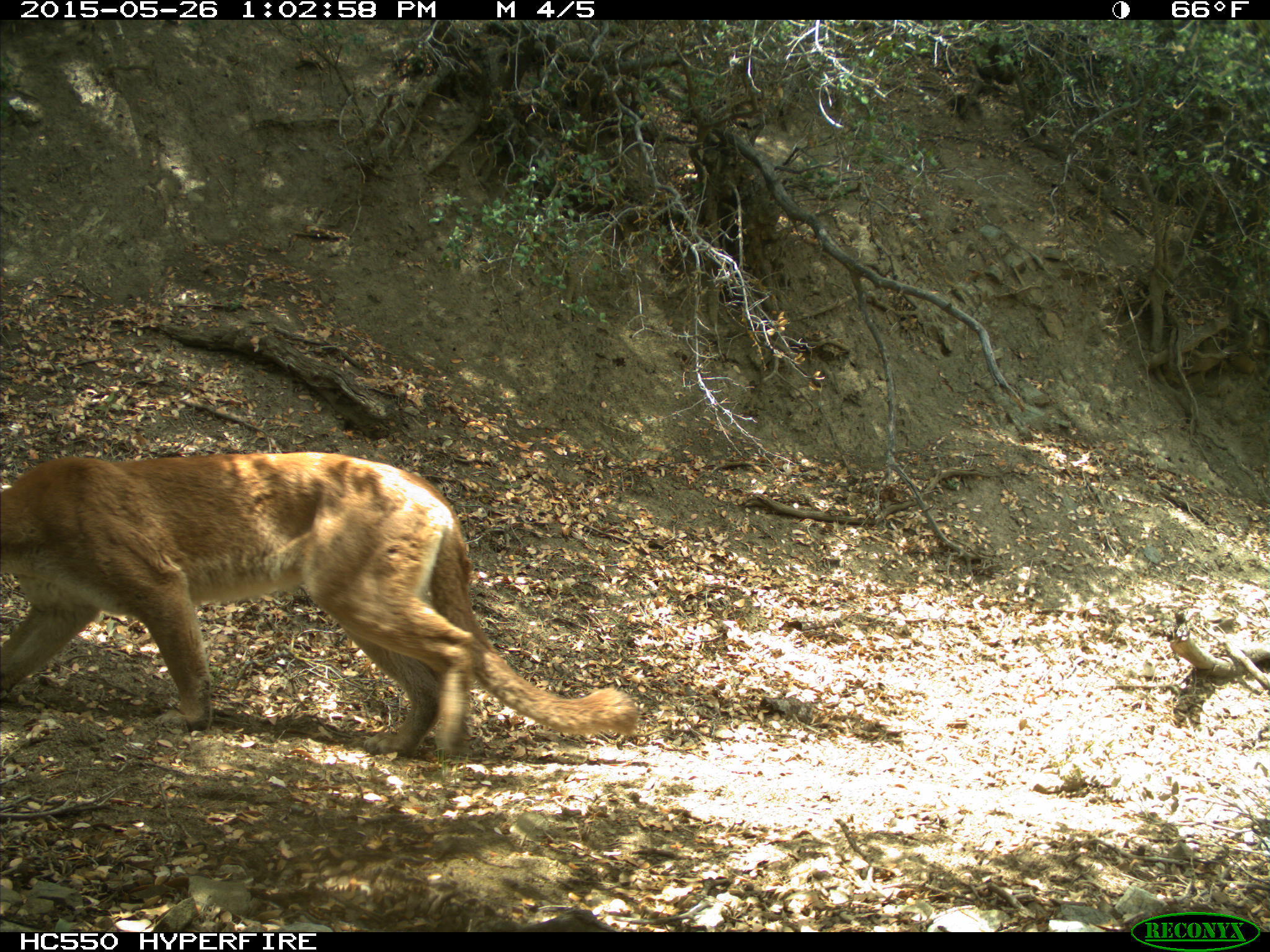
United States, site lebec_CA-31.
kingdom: Animalia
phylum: Chordata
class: Mammalia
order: Carnivora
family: Felidae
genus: Puma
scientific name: Puma concolor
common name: mountain lion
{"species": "Puma concolor (mountain lion)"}